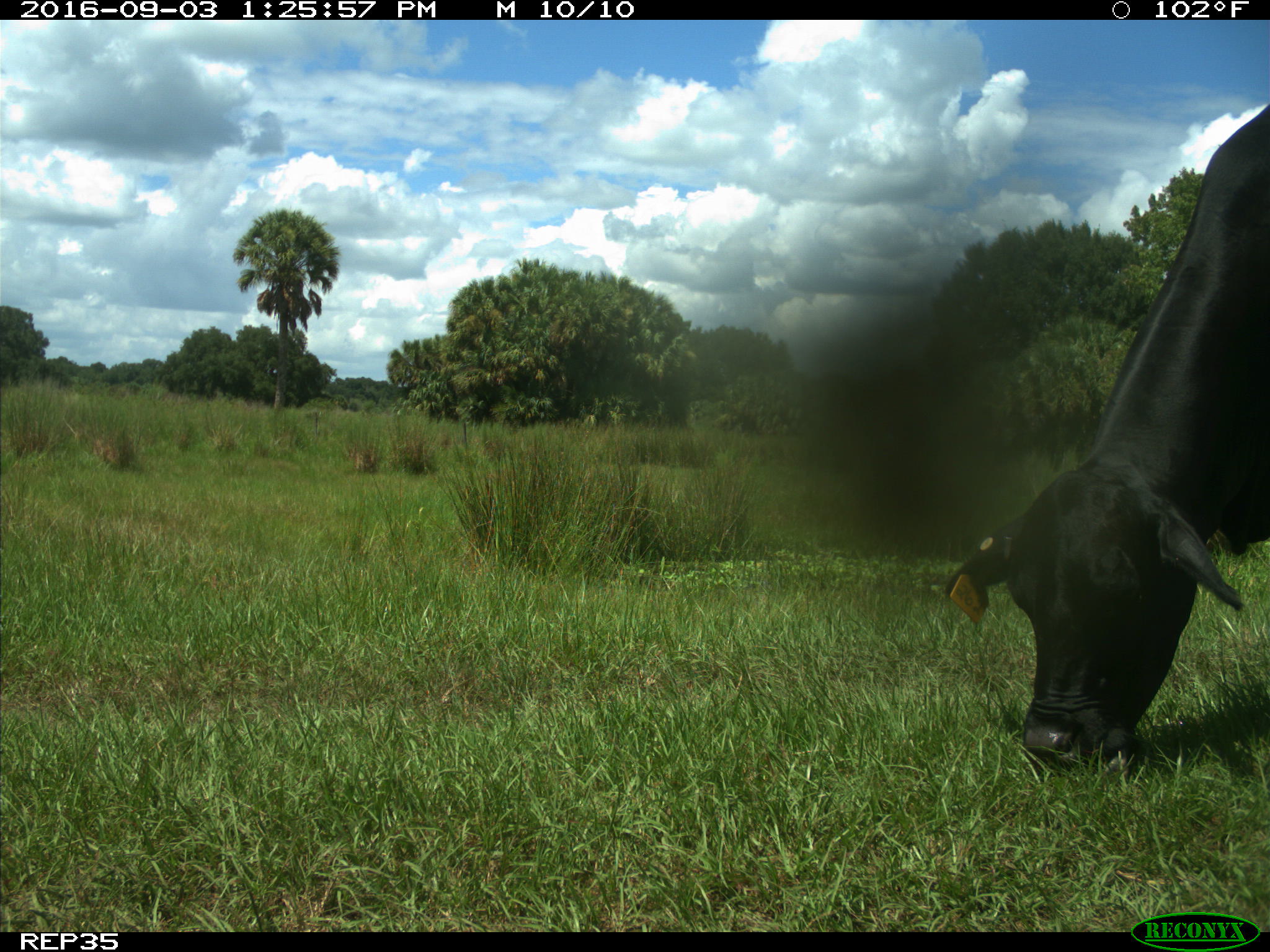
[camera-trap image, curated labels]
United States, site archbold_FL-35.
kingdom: Animalia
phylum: Chordata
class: Mammalia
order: Artiodactyla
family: Bovidae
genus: Bos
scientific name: Bos taurus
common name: domestic cow